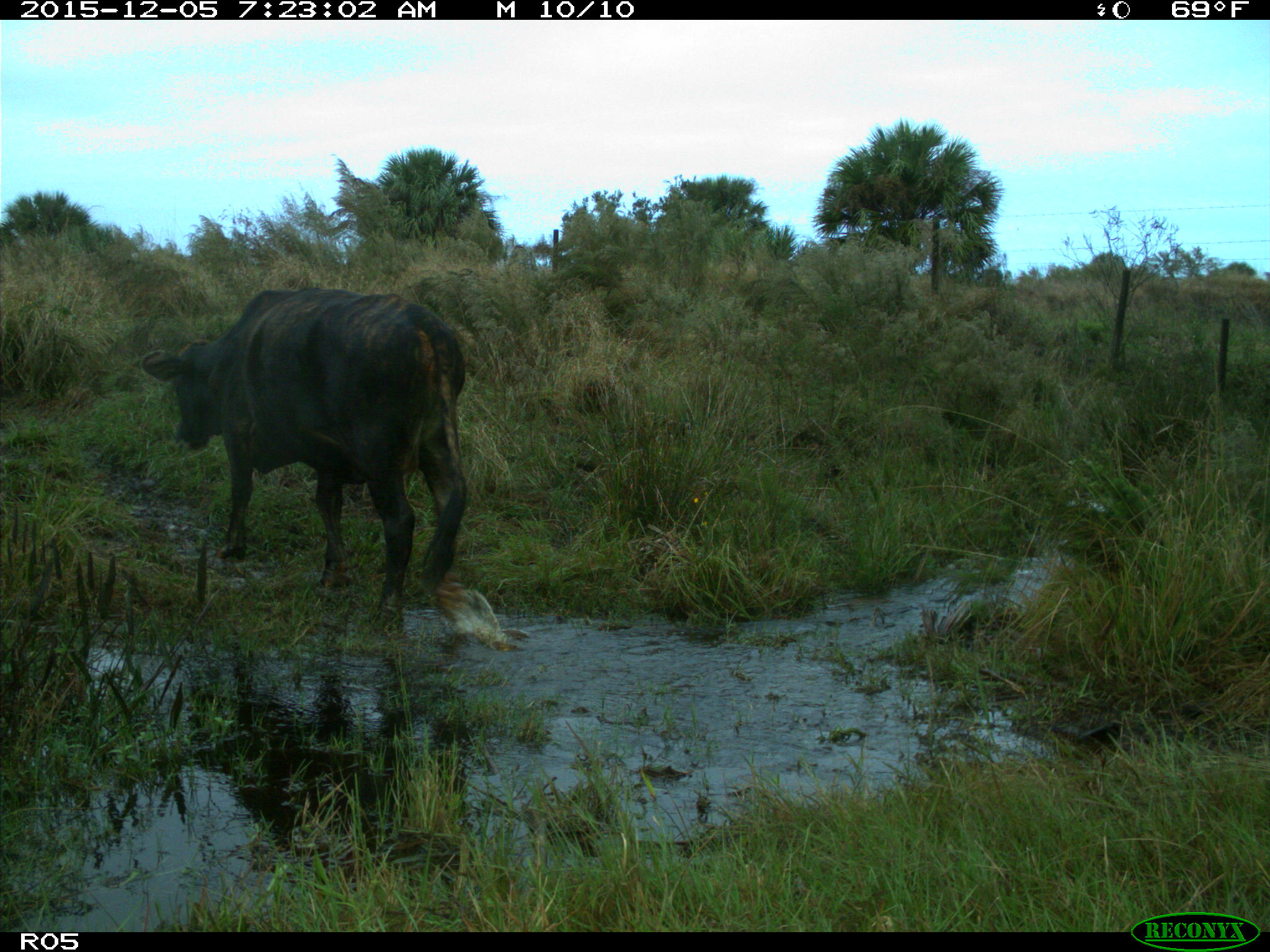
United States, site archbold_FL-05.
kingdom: Animalia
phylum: Chordata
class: Mammalia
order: Artiodactyla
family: Bovidae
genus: Bos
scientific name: Bos taurus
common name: domestic cow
Bos taurus (domestic cow).